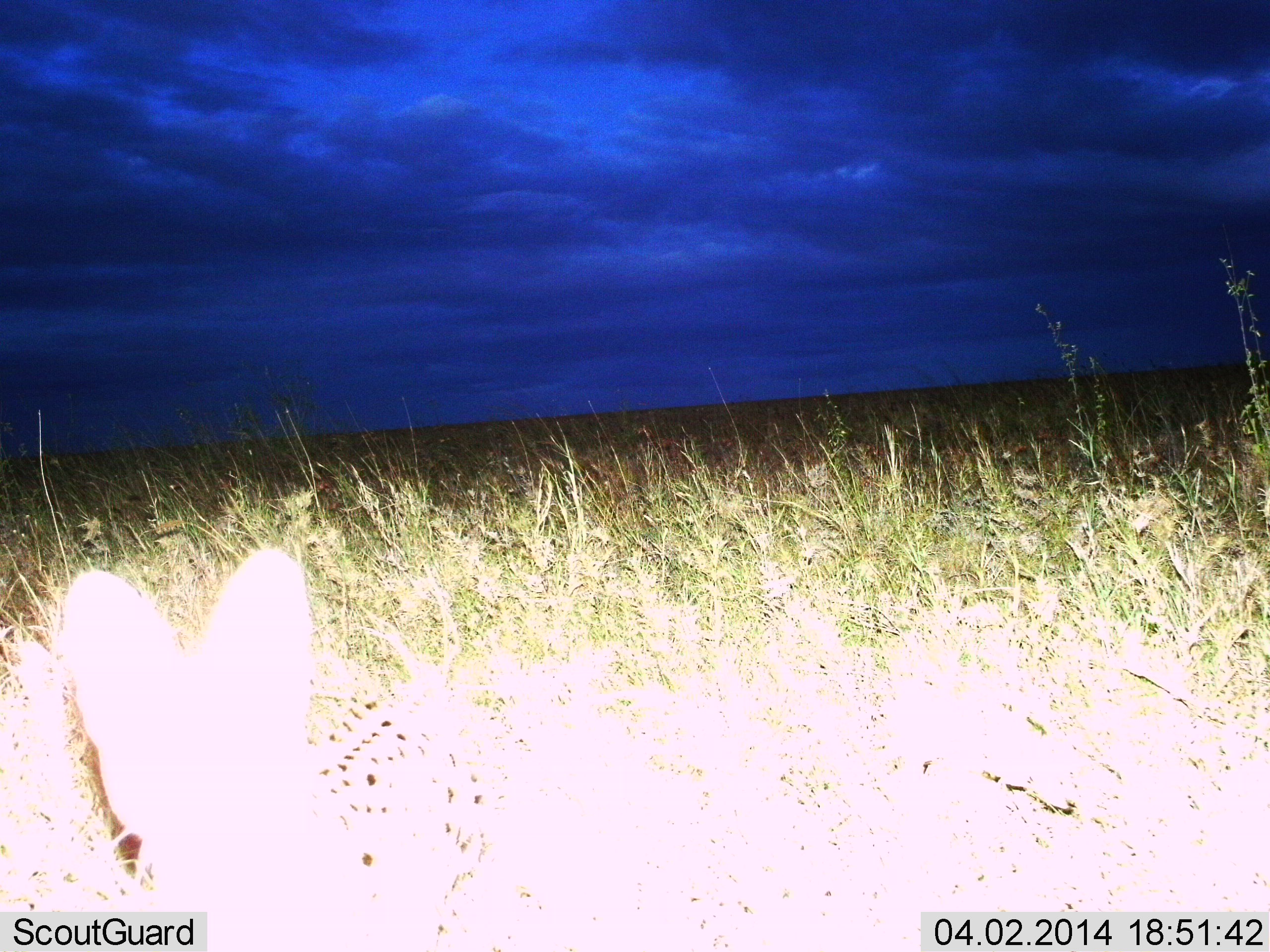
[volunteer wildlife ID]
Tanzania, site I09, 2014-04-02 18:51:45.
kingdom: Animalia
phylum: Chordata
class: Mammalia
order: Carnivora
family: Felidae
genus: Leptailurus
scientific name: Leptailurus serval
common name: serval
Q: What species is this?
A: Serval (Leptailurus serval).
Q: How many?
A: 1.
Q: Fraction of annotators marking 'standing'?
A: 73%.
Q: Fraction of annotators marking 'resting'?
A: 18%.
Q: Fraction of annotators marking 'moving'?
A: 9%.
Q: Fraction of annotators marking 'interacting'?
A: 0%.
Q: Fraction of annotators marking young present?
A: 0%.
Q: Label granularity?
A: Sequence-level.